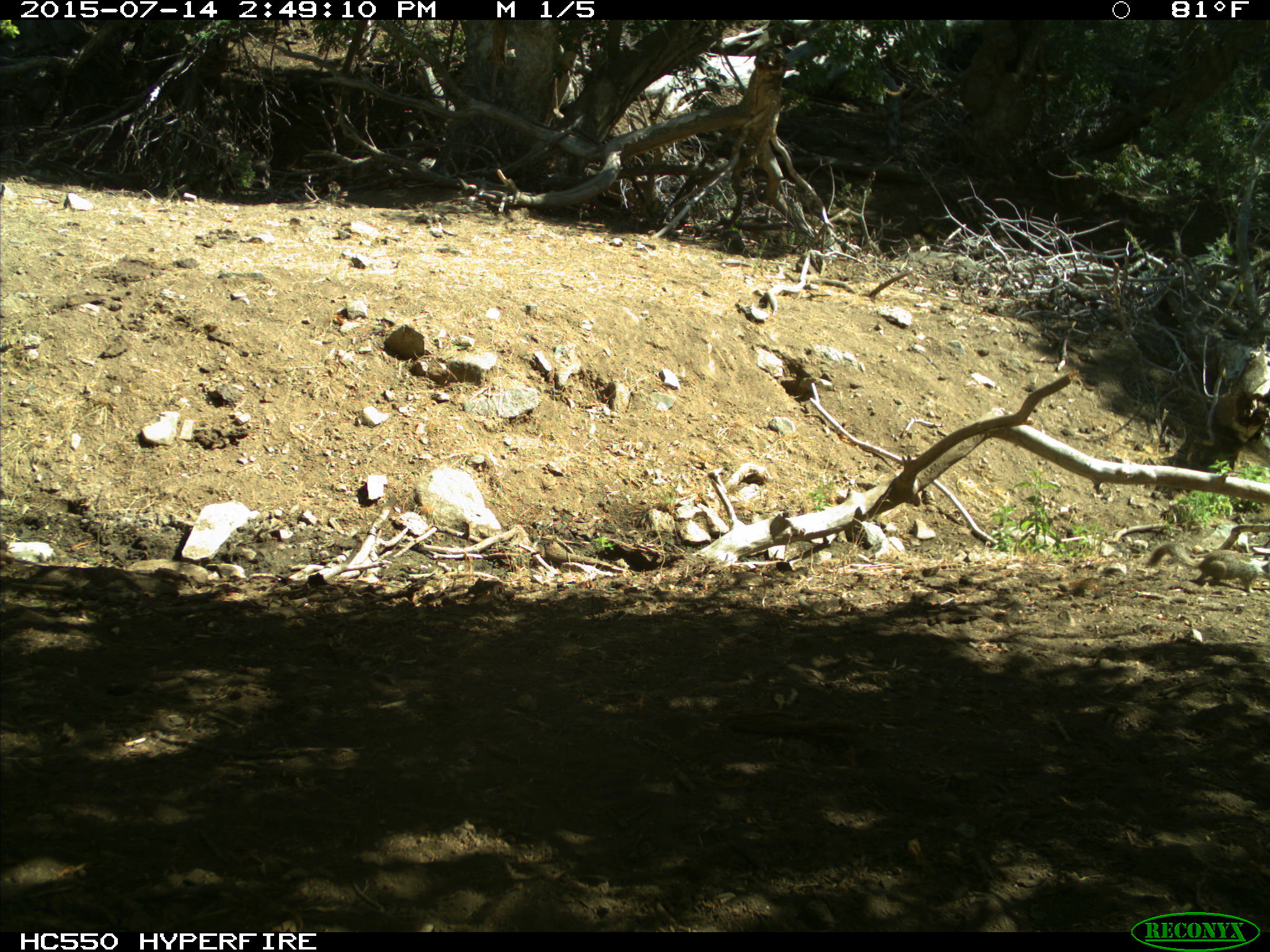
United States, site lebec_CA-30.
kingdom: Animalia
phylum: Chordata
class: Mammalia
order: Rodentia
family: Sciuridae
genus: Otospermophilus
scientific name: Otospermophilus beecheyi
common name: california ground squirrel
Otospermophilus beecheyi (california ground squirrel).